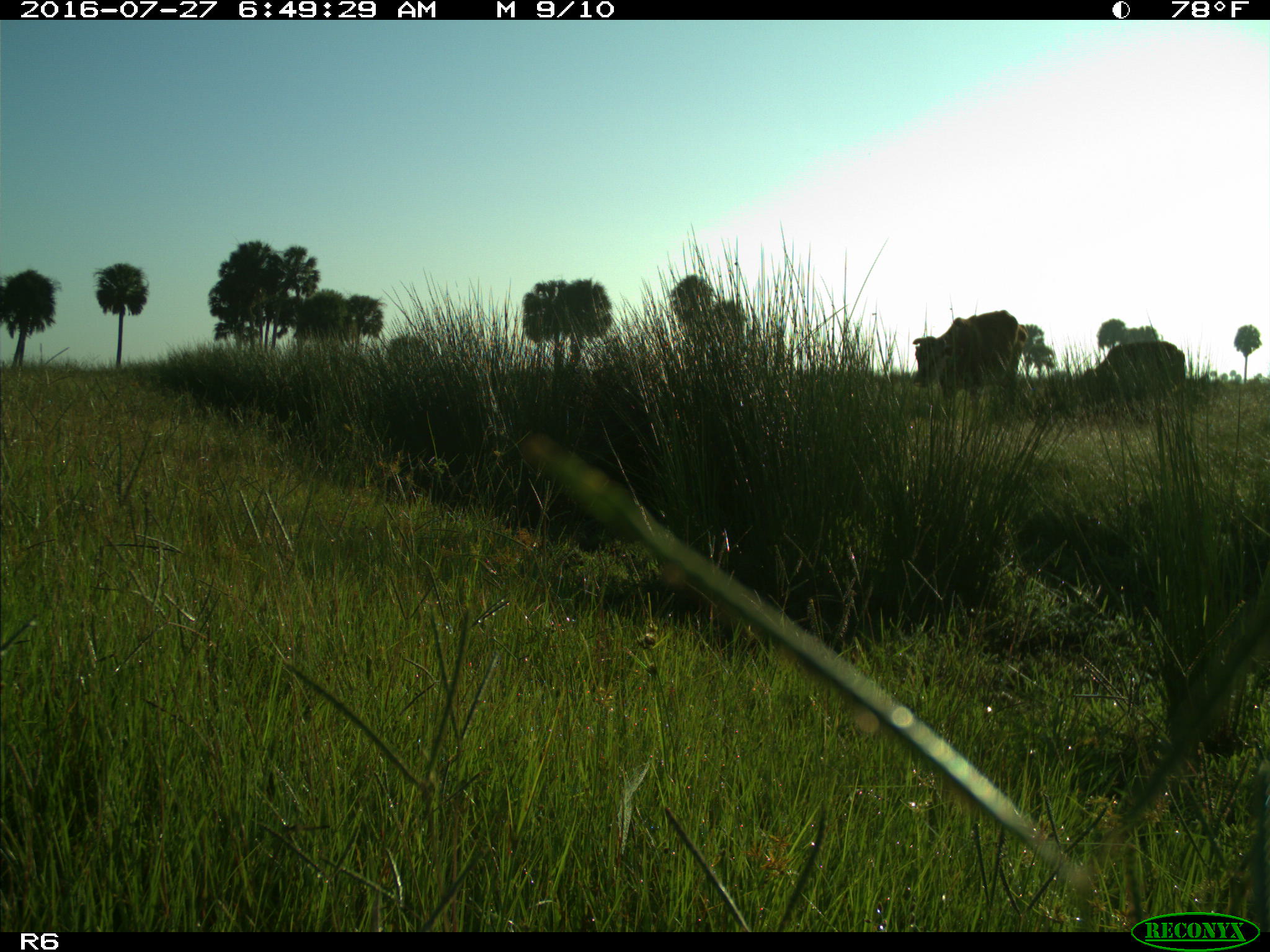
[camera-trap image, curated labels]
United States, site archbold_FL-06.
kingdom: Animalia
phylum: Chordata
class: Mammalia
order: Artiodactyla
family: Bovidae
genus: Bos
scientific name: Bos taurus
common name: domestic cow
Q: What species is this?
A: Bos taurus (domestic cow).